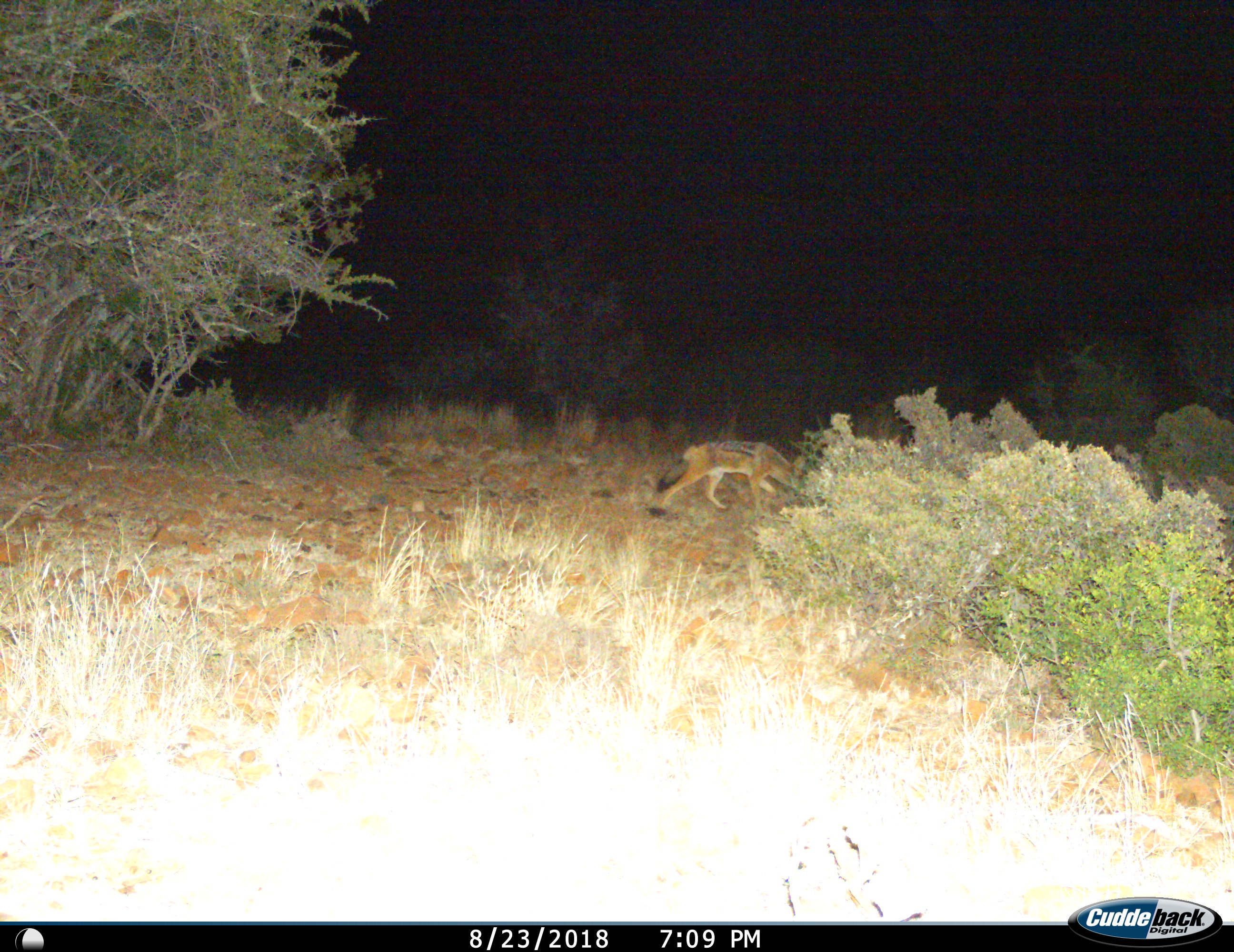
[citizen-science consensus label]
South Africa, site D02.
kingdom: Animalia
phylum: Chordata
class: Mammalia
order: Carnivora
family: Canidae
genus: Lupulella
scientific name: Lupulella mesomelas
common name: black-backed jackal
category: jackalblackbacked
Jackalblackbacked (black-backed jackal) (Lupulella mesomelas), count 1. Behavior (volunteer vote fractions): standing 11%, resting 0%, moving 89%, interacting 0%. Young present (vote fraction): 0%. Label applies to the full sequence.